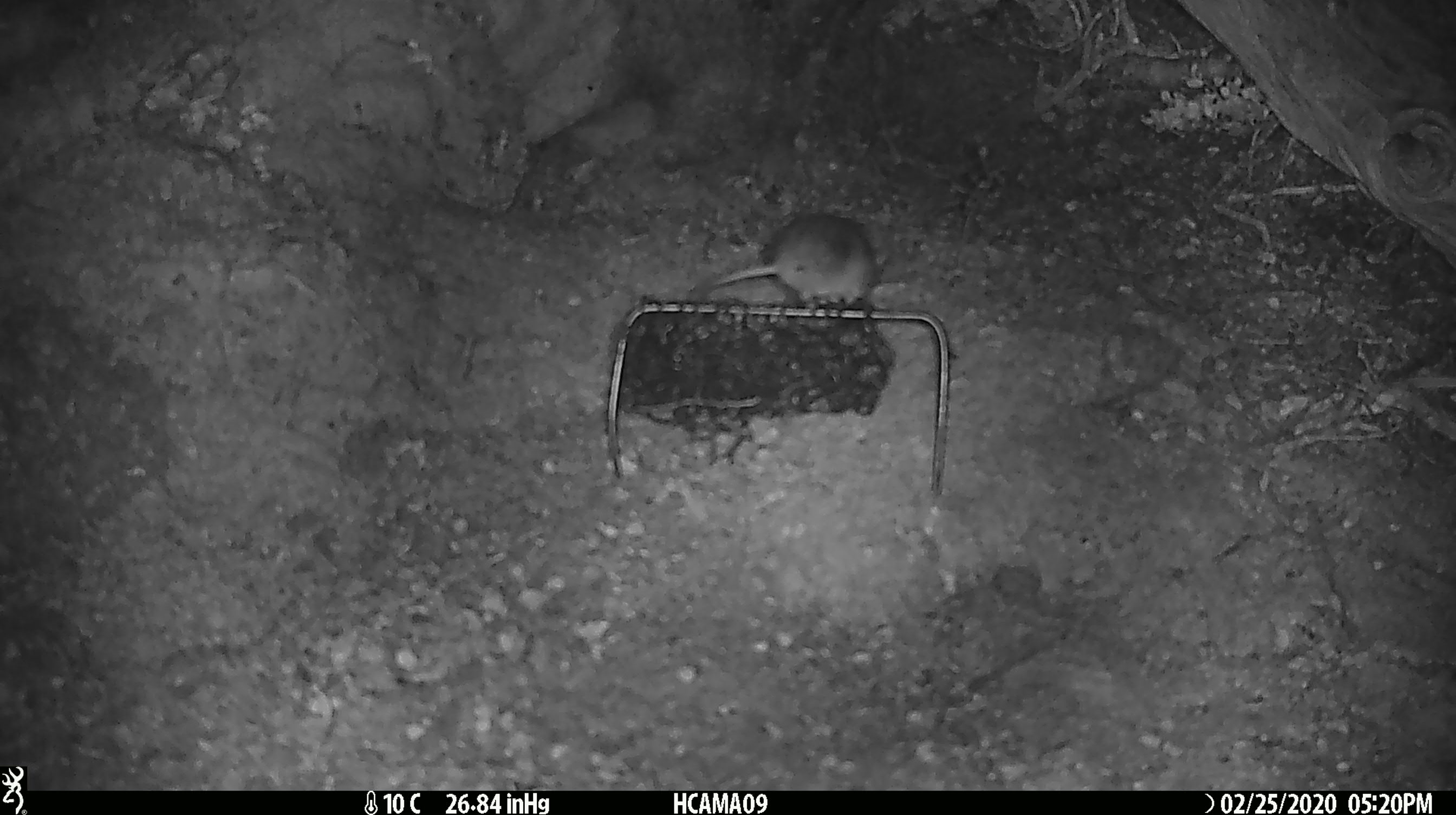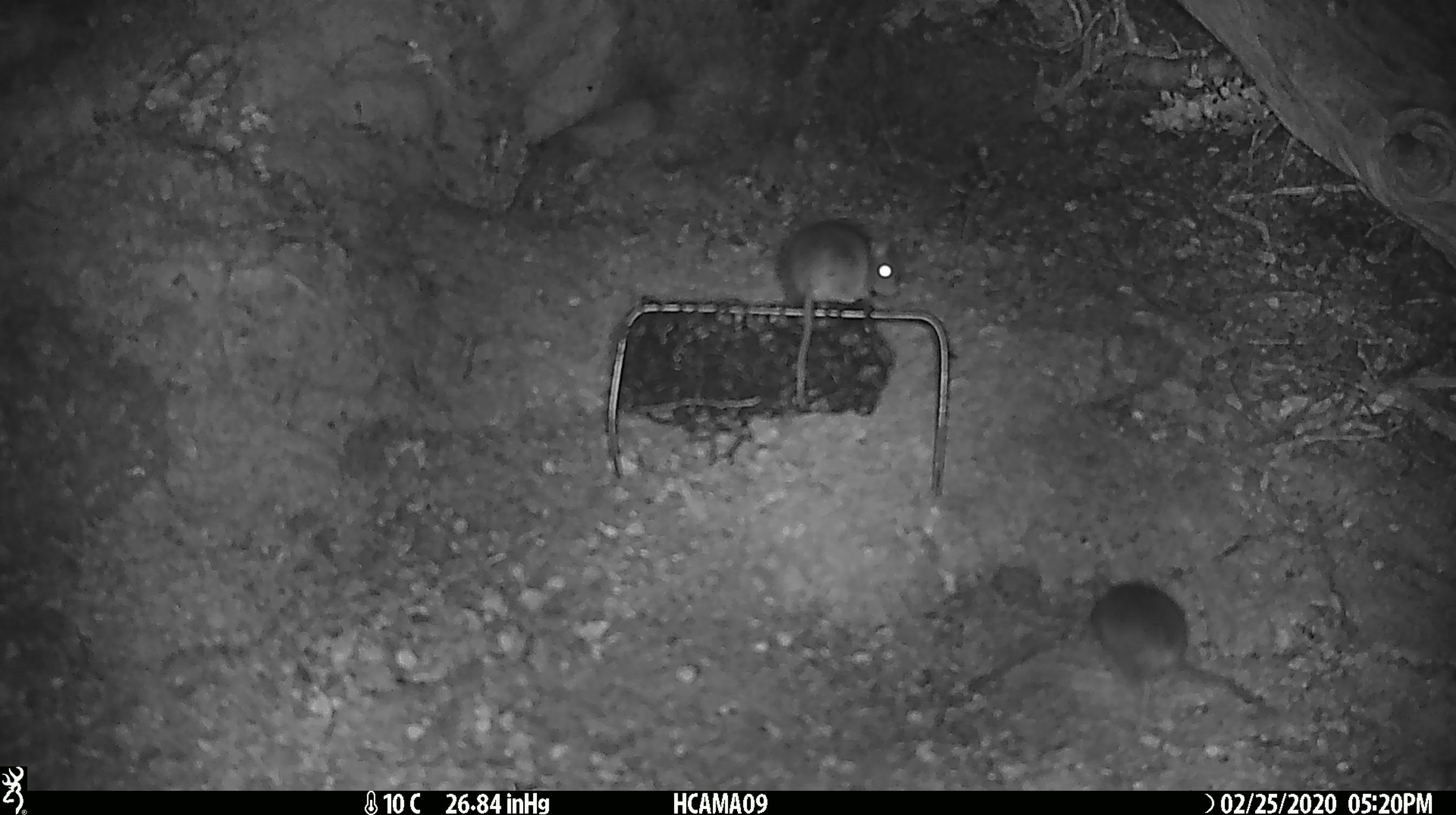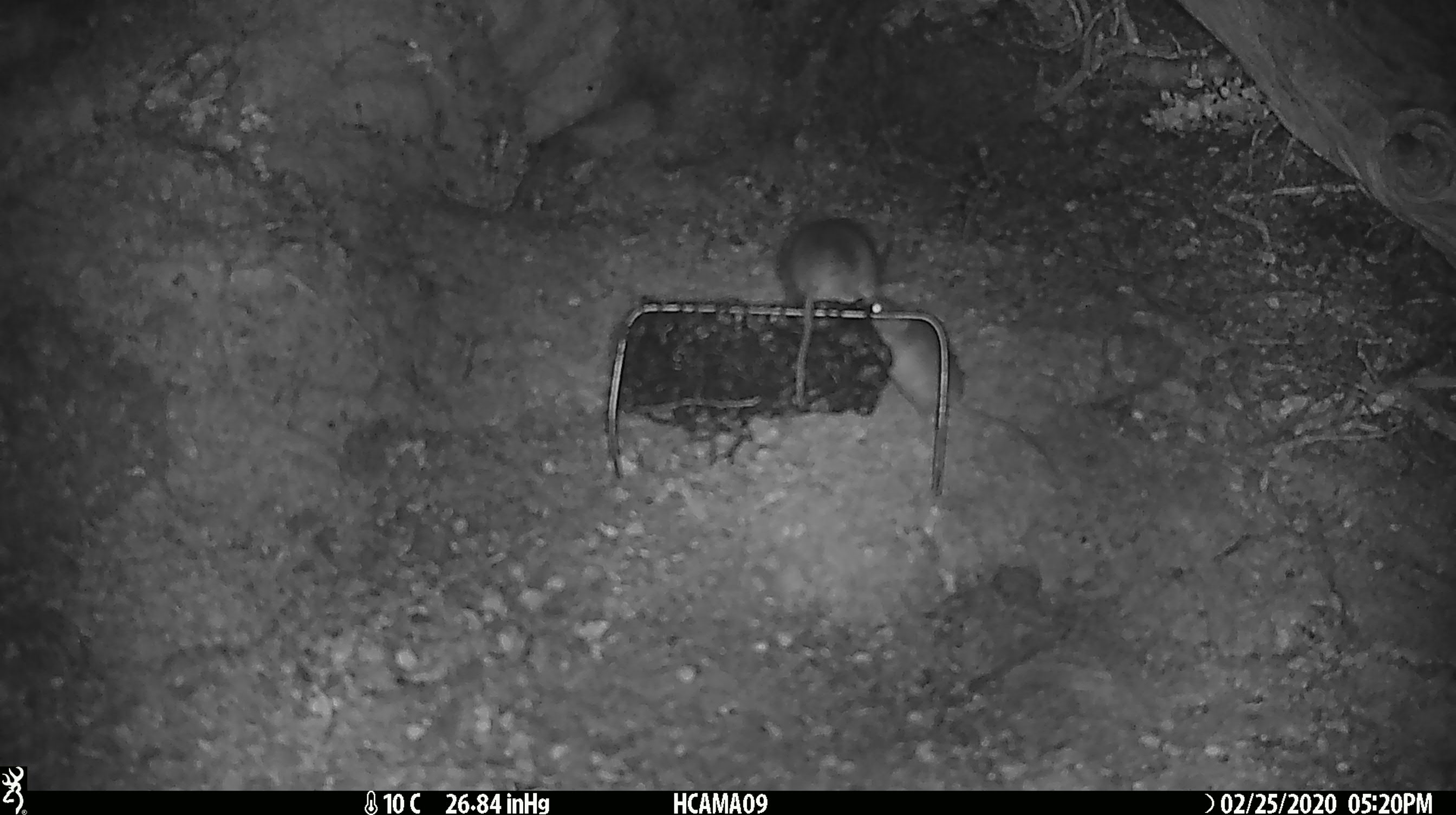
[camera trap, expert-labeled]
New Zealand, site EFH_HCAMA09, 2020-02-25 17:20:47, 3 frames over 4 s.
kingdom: Animalia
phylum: Chordata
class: Mammalia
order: Rodentia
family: Muridae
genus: Mus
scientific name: Mus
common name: mouse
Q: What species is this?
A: Mouse (Mus).